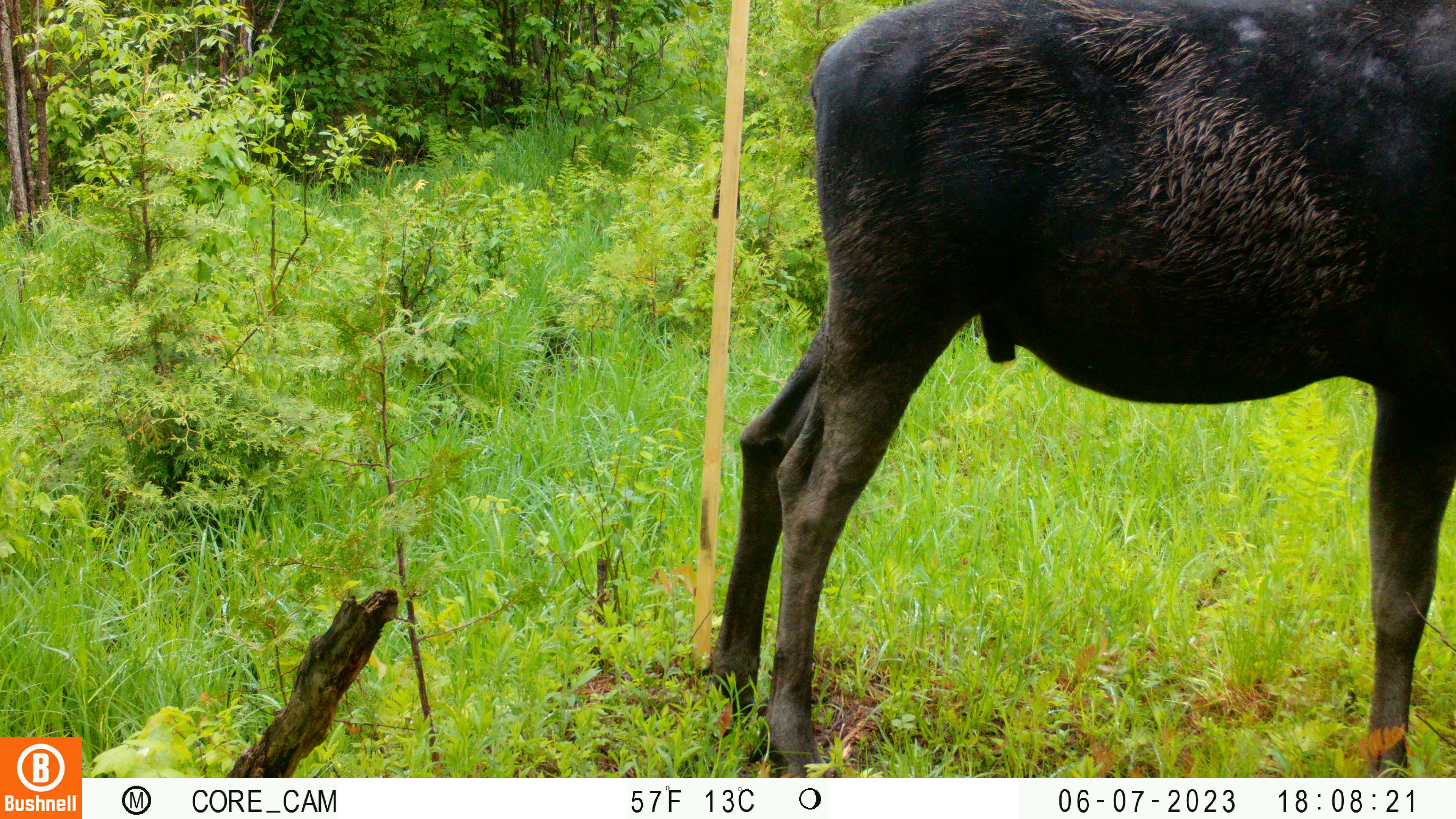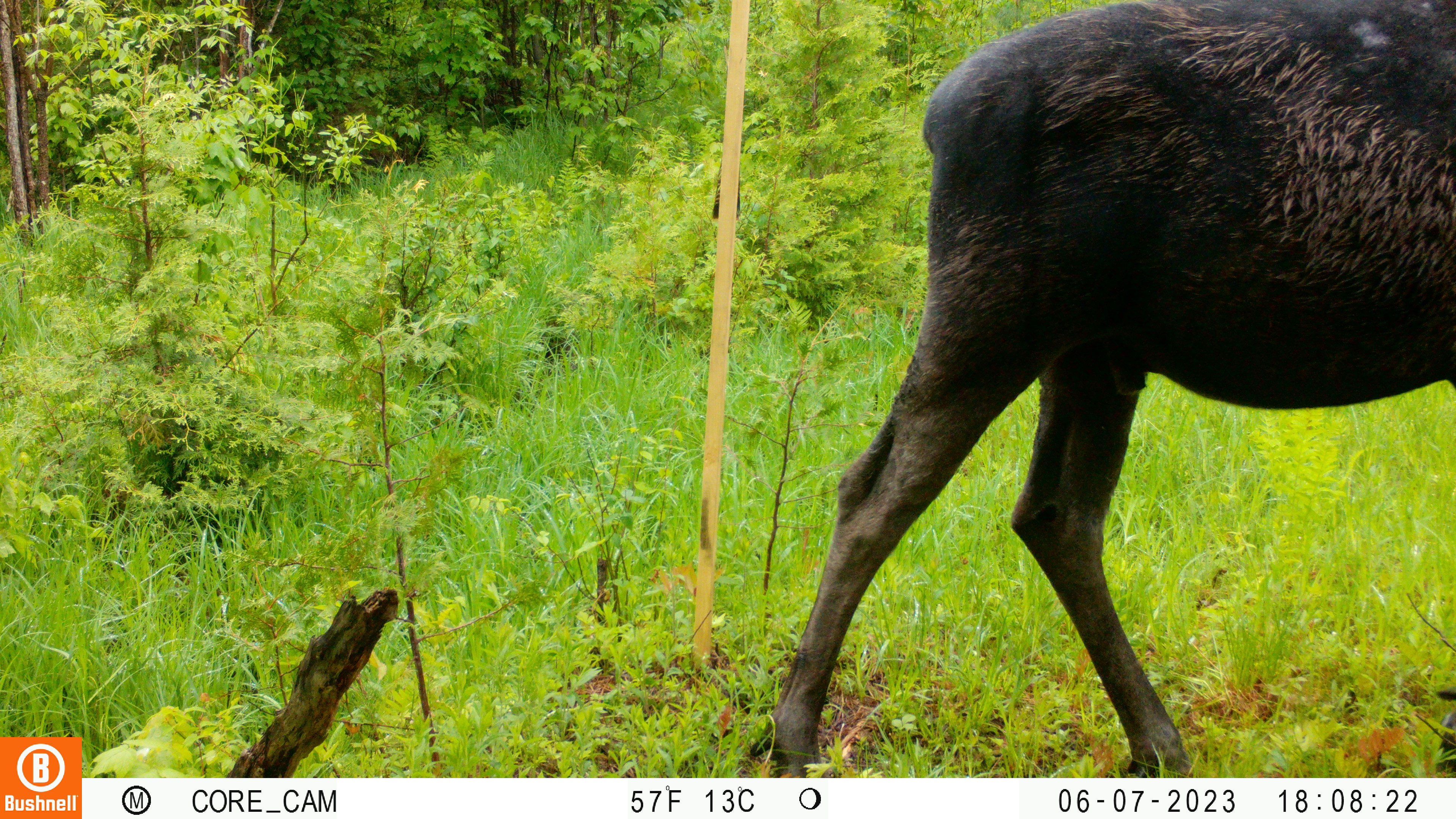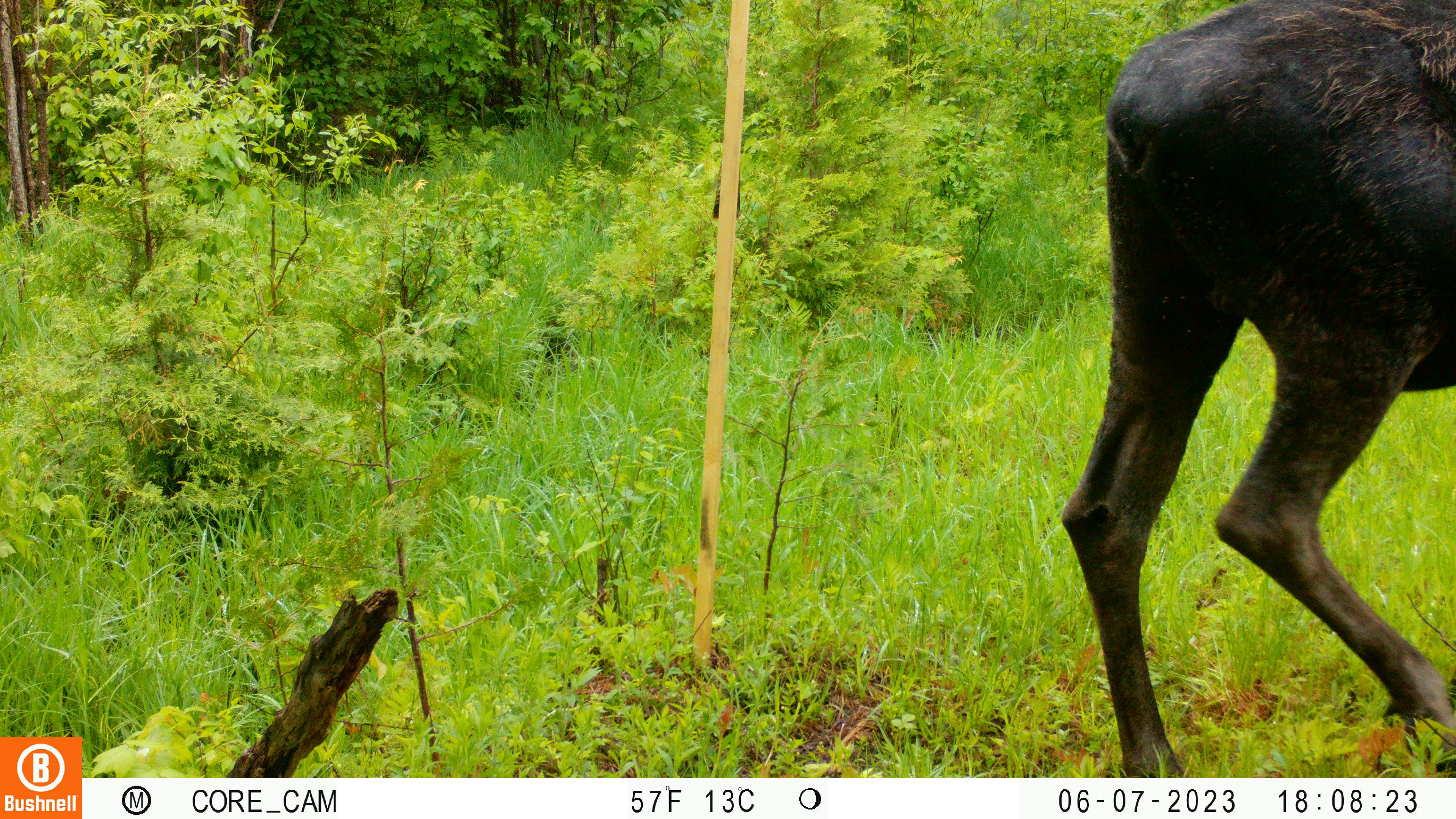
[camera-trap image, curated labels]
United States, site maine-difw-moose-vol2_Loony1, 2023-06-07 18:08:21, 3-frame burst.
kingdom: Animalia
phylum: Chordata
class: Mammalia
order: Artiodactyla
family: Cervidae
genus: Alces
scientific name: Alces alces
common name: moose